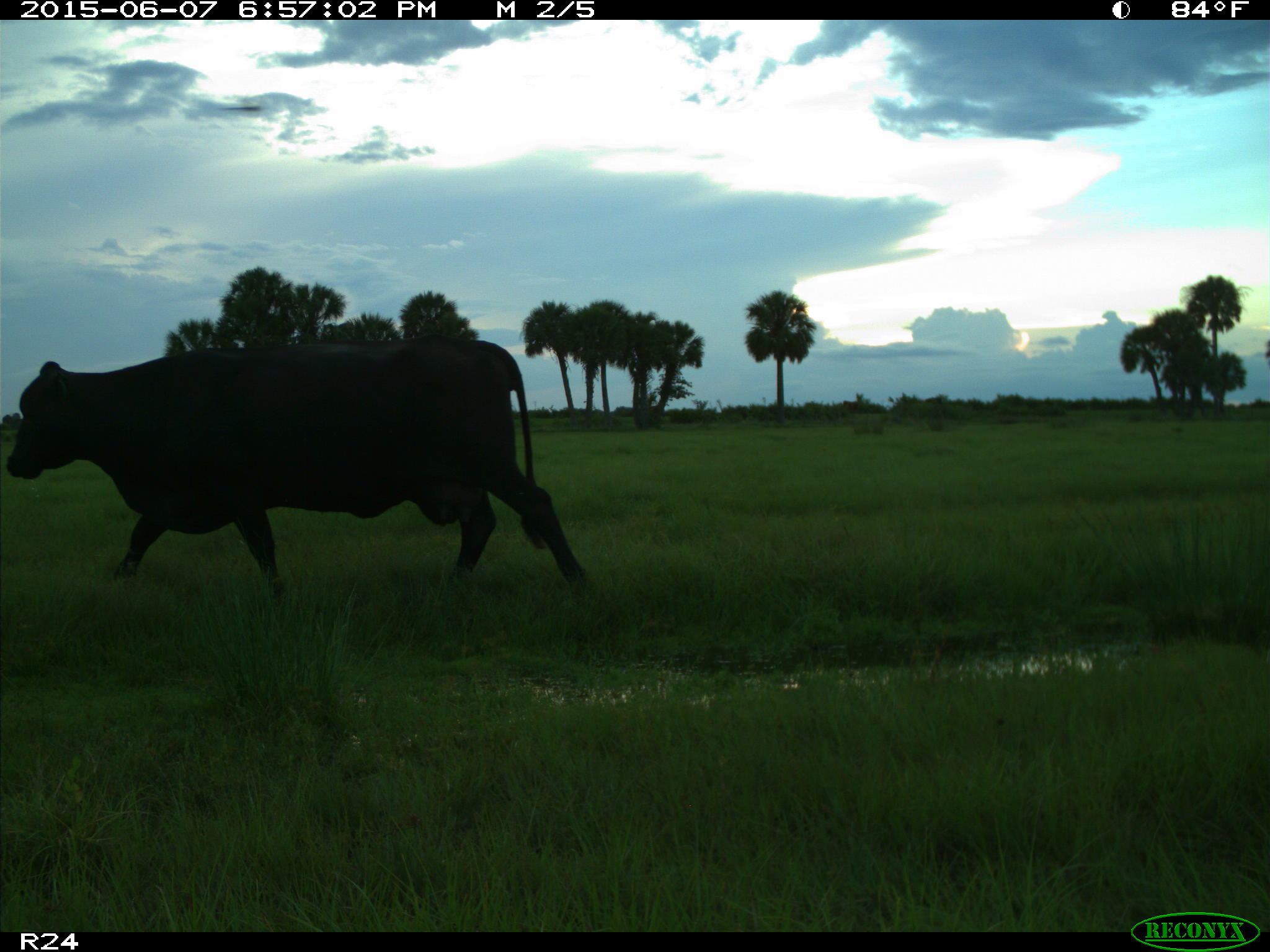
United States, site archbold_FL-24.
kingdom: Animalia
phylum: Chordata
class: Mammalia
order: Artiodactyla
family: Bovidae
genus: Bos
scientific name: Bos taurus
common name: domestic cow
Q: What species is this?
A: Bos taurus (domestic cow).